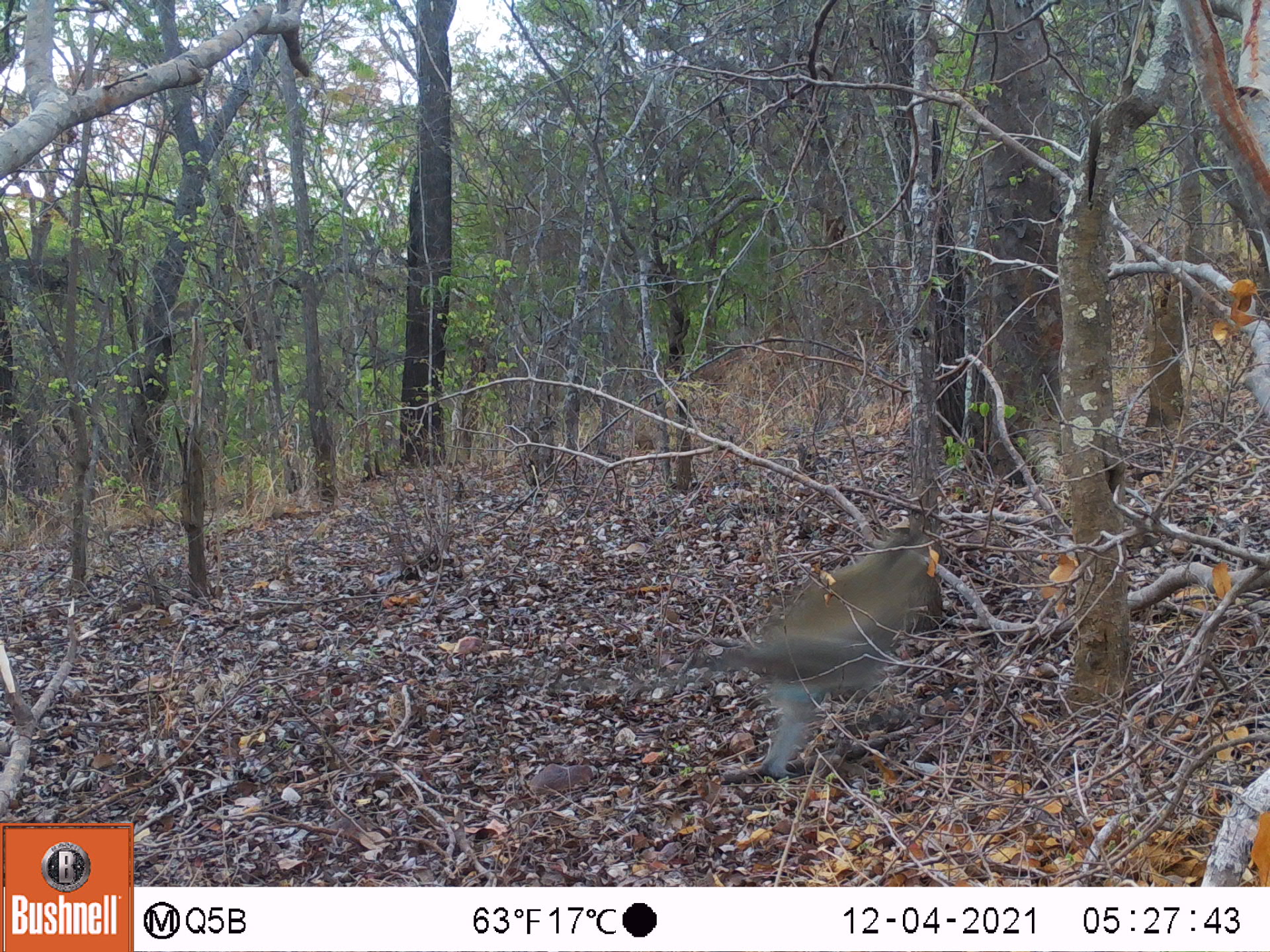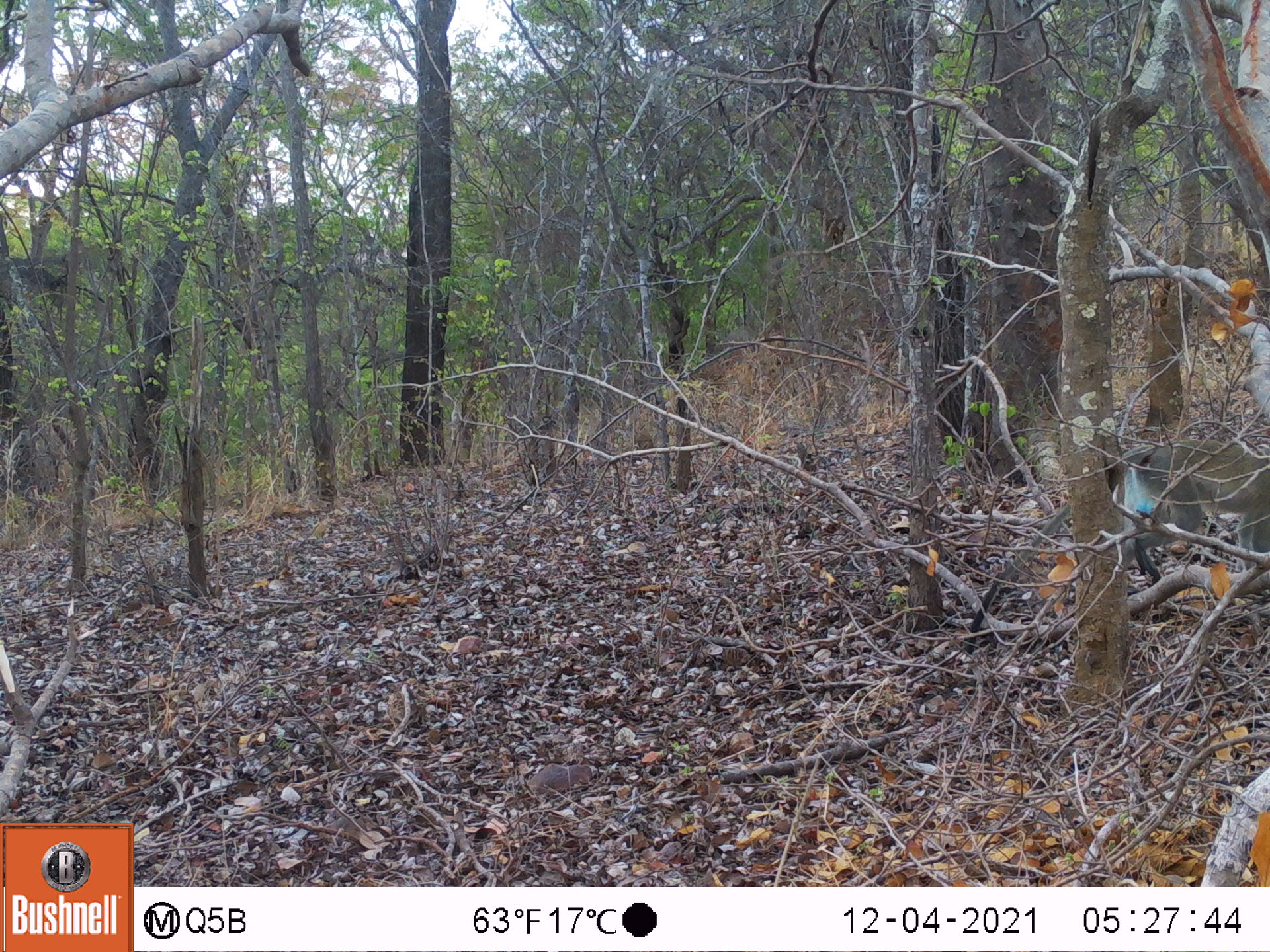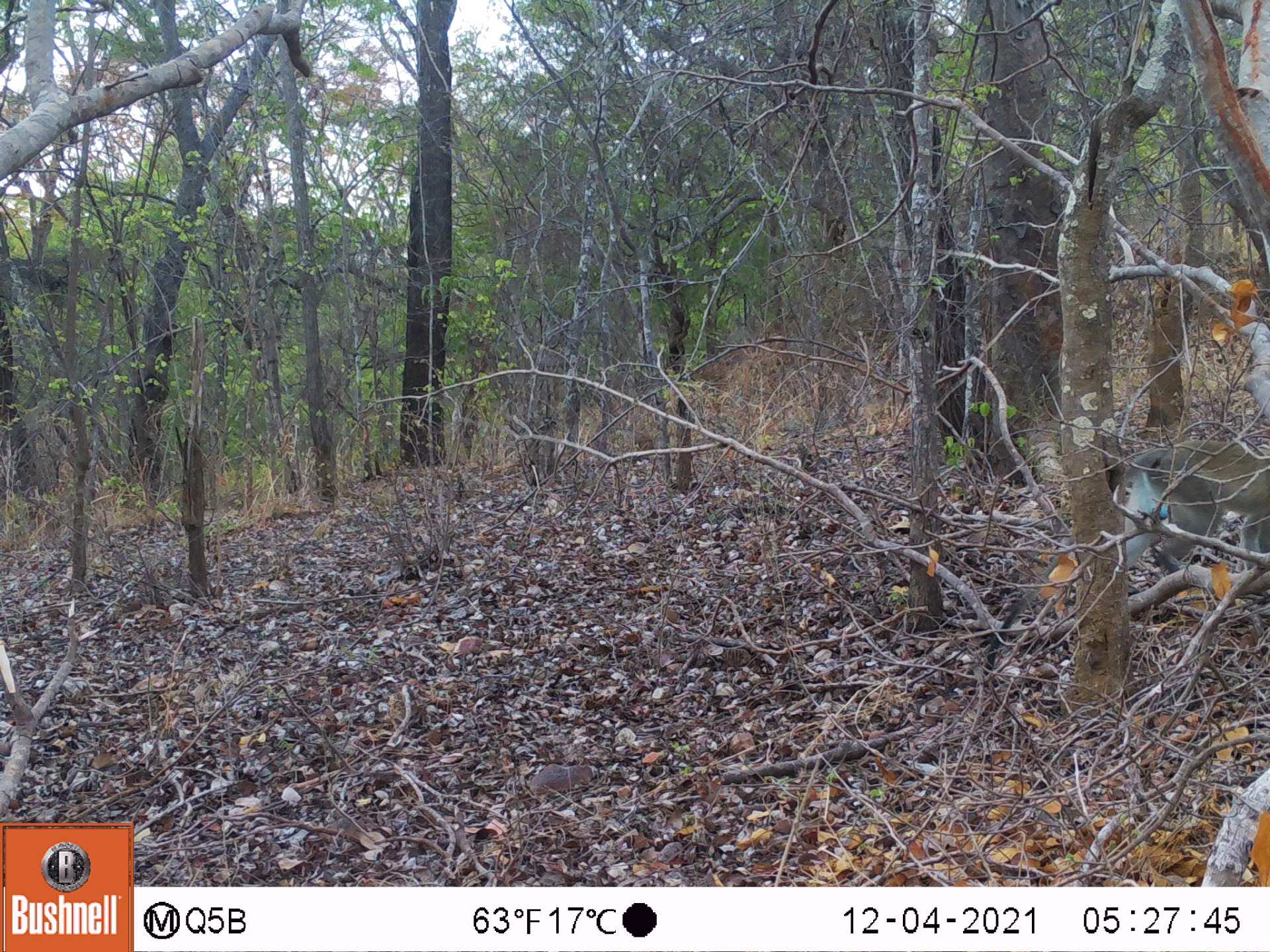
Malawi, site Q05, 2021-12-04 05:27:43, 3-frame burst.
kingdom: Animalia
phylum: Chordata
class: Mammalia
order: Primates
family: Cercopithecidae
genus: Chlorocebus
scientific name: Chlorocebus pygerythrus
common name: vervet monkey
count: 1